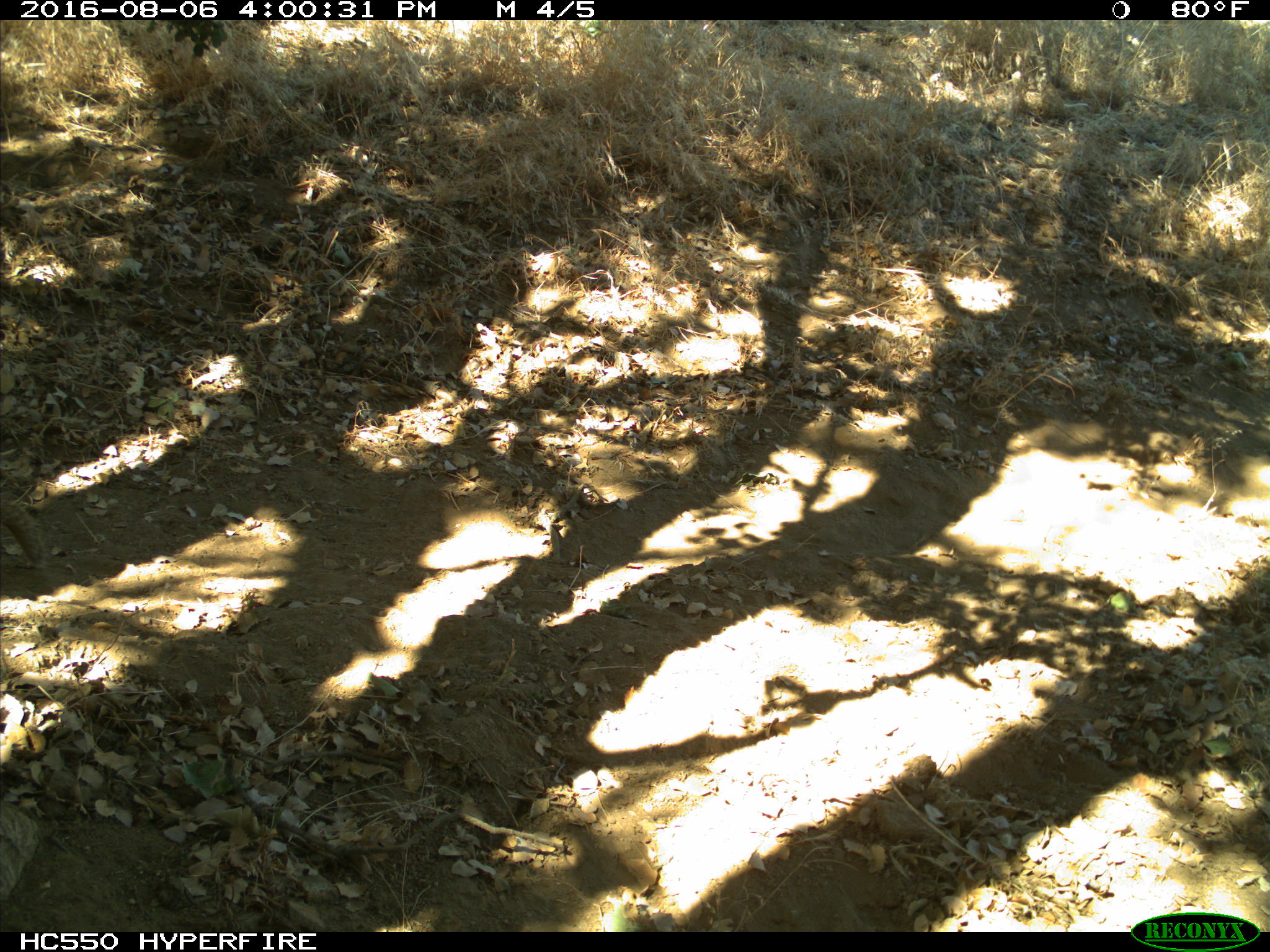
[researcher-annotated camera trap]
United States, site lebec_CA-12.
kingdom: Animalia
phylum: Chordata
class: Mammalia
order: Rodentia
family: Sciuridae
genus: Otospermophilus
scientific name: Otospermophilus beecheyi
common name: california ground squirrel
Otospermophilus beecheyi (california ground squirrel).